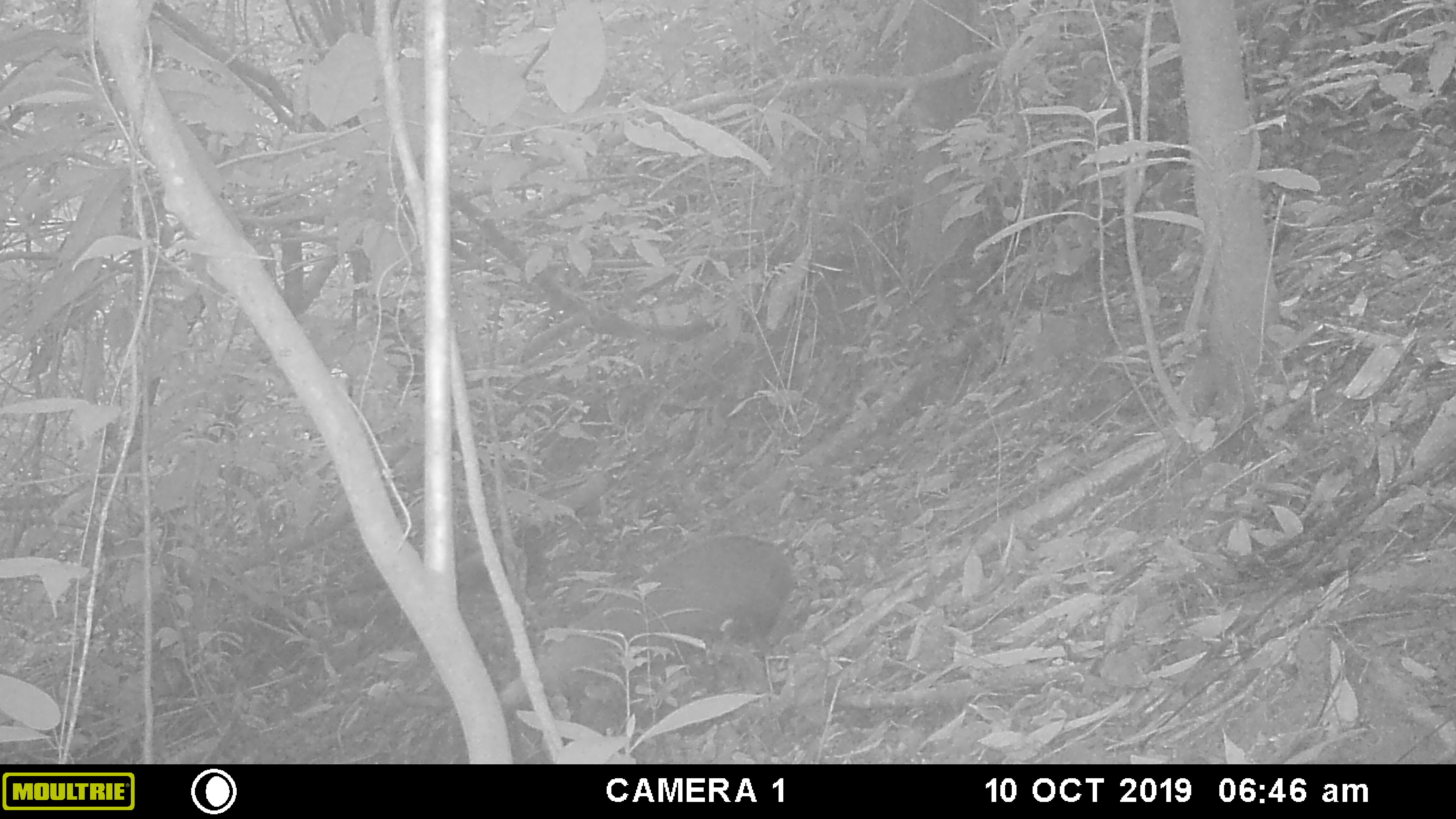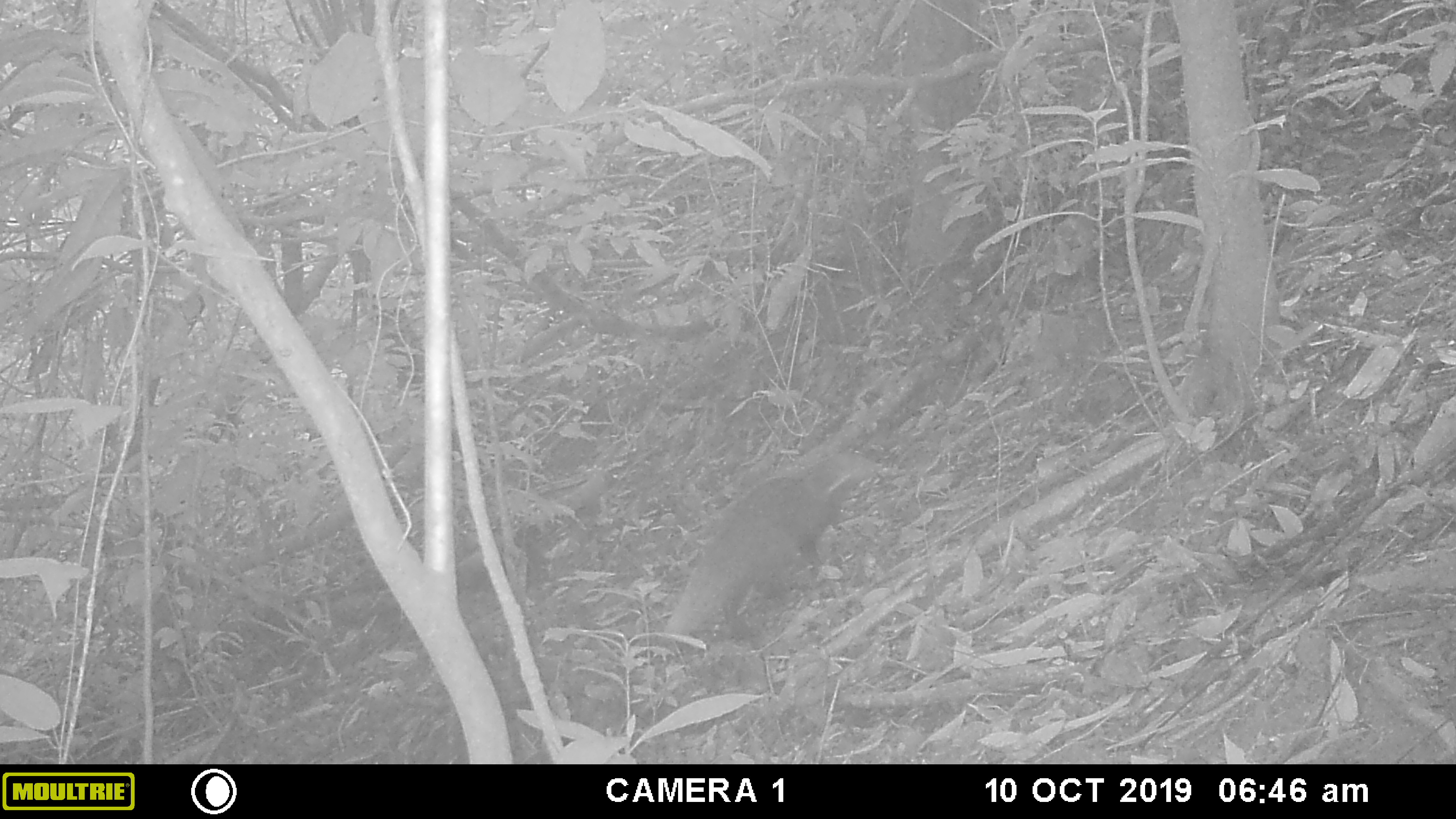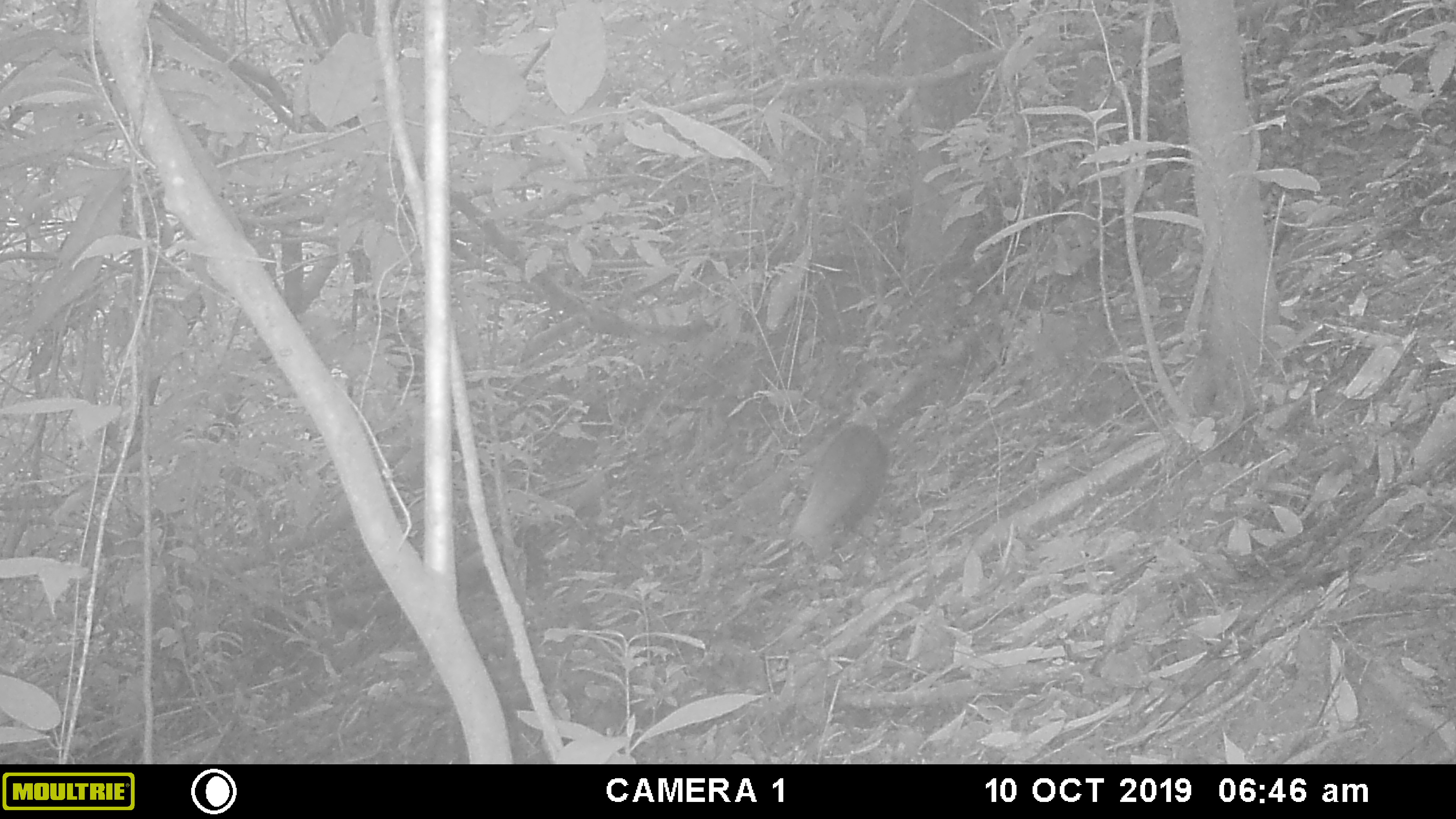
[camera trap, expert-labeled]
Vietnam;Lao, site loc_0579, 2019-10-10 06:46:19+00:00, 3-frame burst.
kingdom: Animalia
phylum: Chordata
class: Mammalia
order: Carnivora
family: Herpestidae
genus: Urva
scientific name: Urva urva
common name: crab-eating mongoose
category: crab eating mongoose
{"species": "crab eating mongoose (crab-eating mongoose) (Urva urva)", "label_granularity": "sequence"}